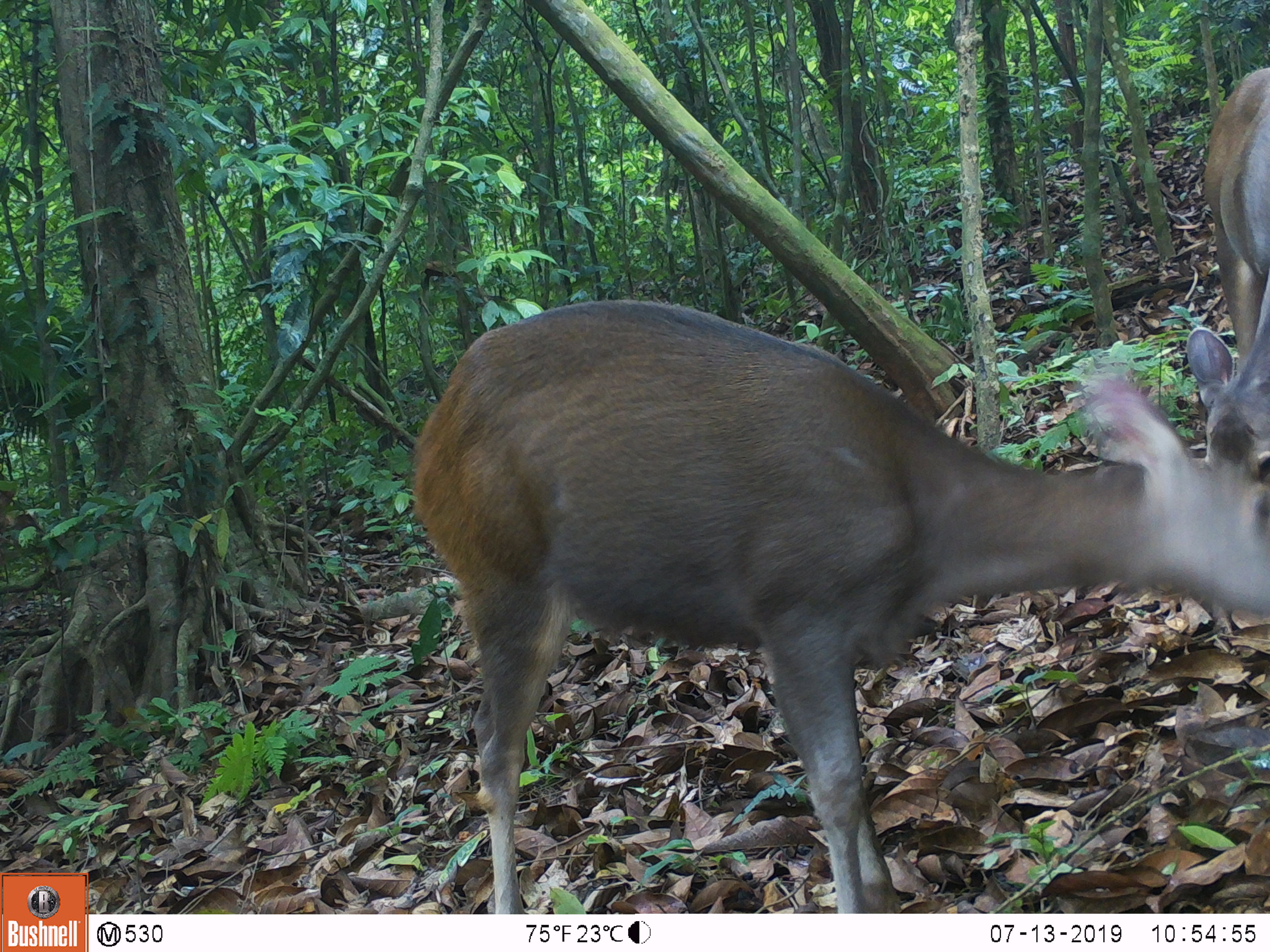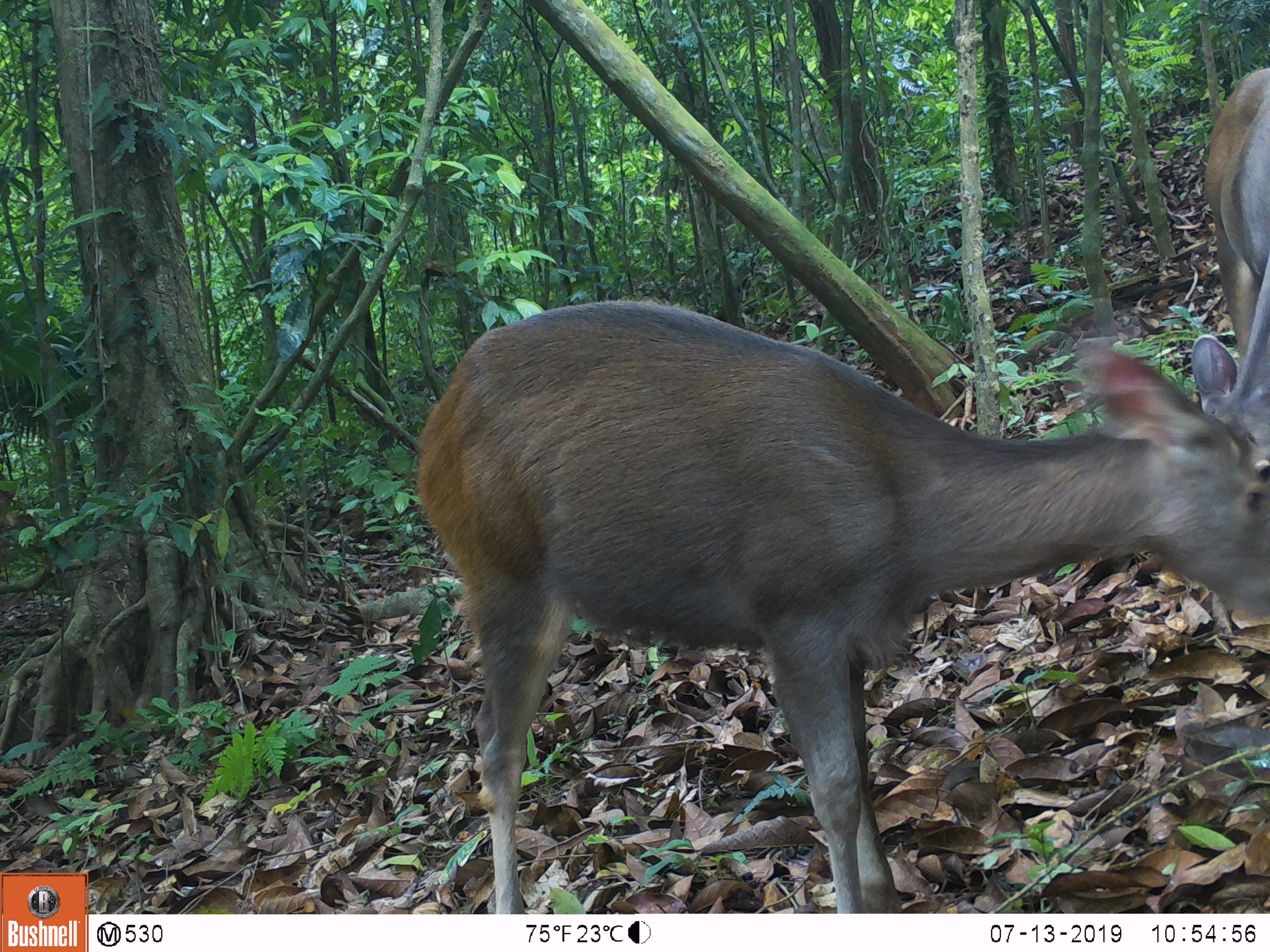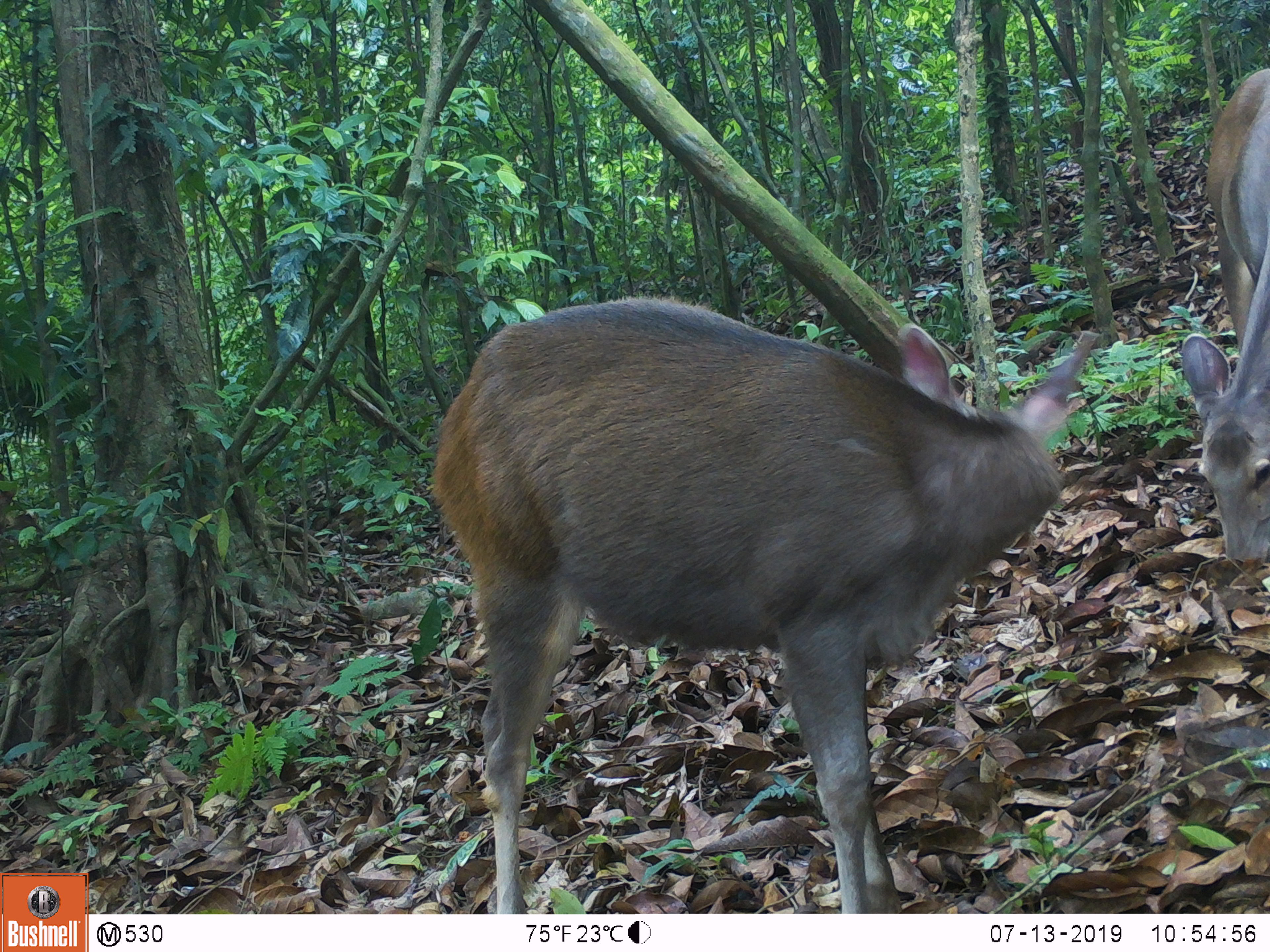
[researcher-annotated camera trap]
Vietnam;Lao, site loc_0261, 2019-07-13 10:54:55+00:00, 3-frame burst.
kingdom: Animalia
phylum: Chordata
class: Mammalia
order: Artiodactyla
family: Cervidae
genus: Rusa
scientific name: Rusa unicolor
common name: sambar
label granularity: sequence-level